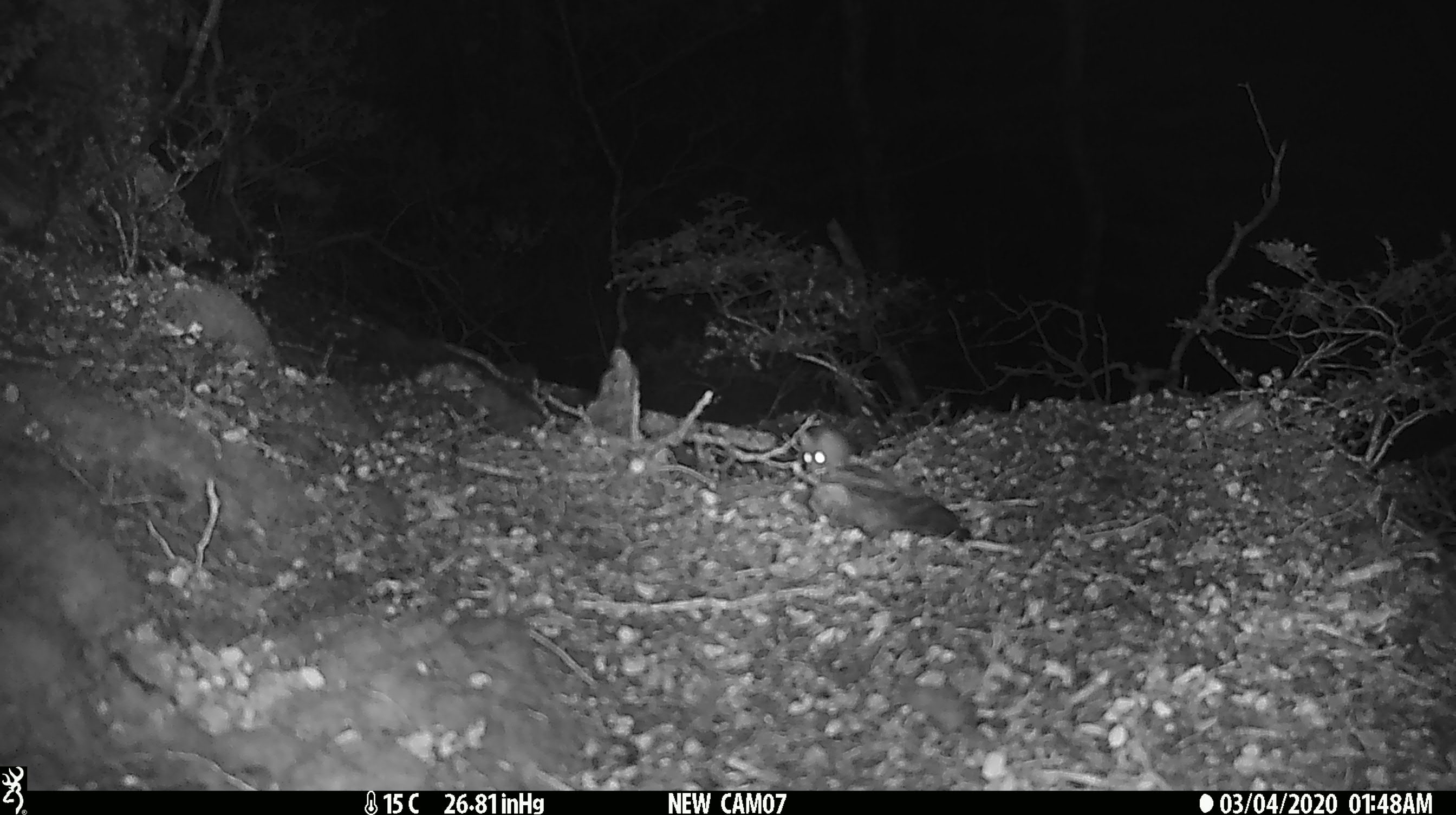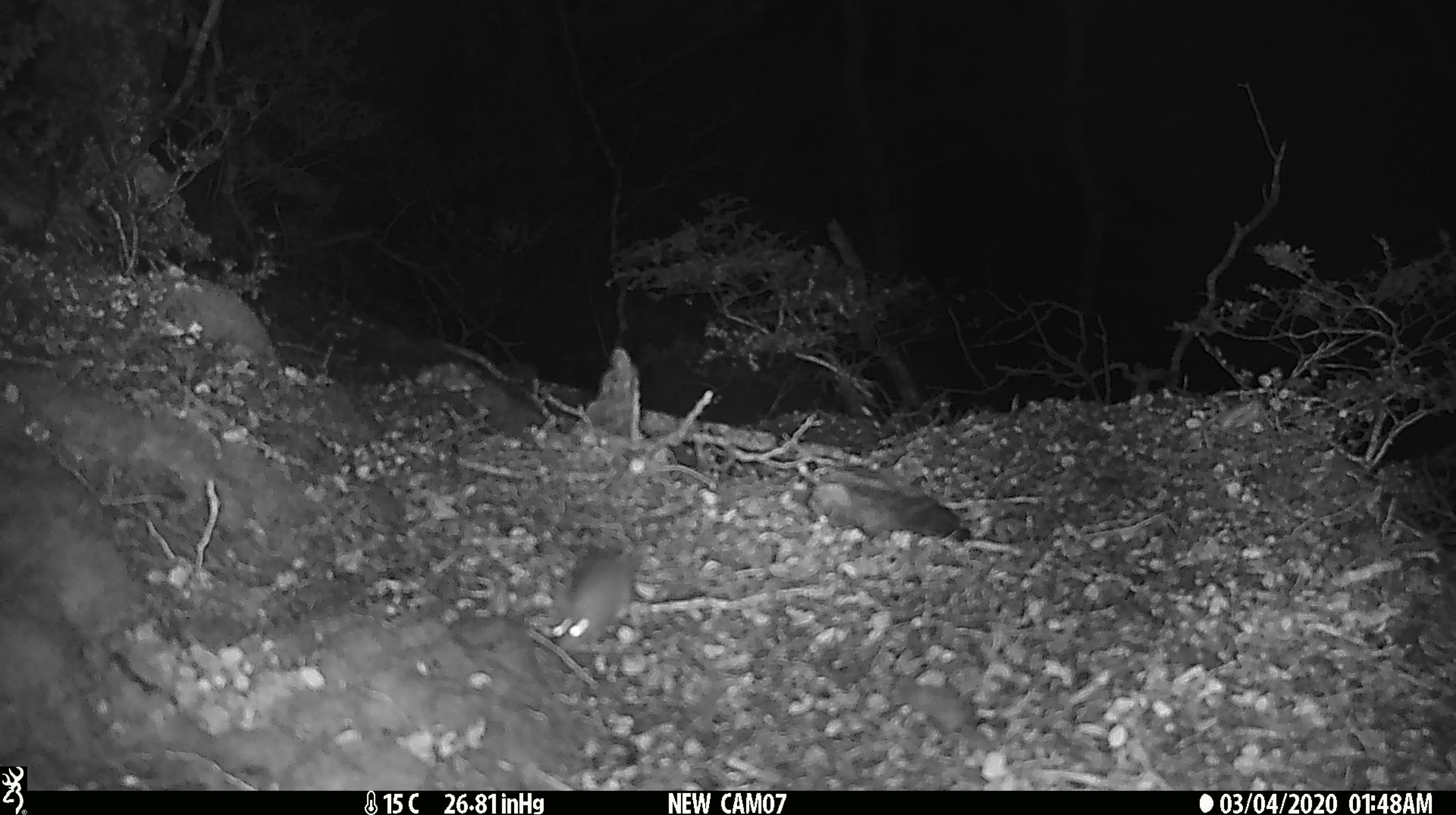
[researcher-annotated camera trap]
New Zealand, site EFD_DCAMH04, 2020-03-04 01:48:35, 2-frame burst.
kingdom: Animalia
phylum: Chordata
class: Mammalia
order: Rodentia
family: Muridae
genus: Mus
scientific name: Mus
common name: mouse